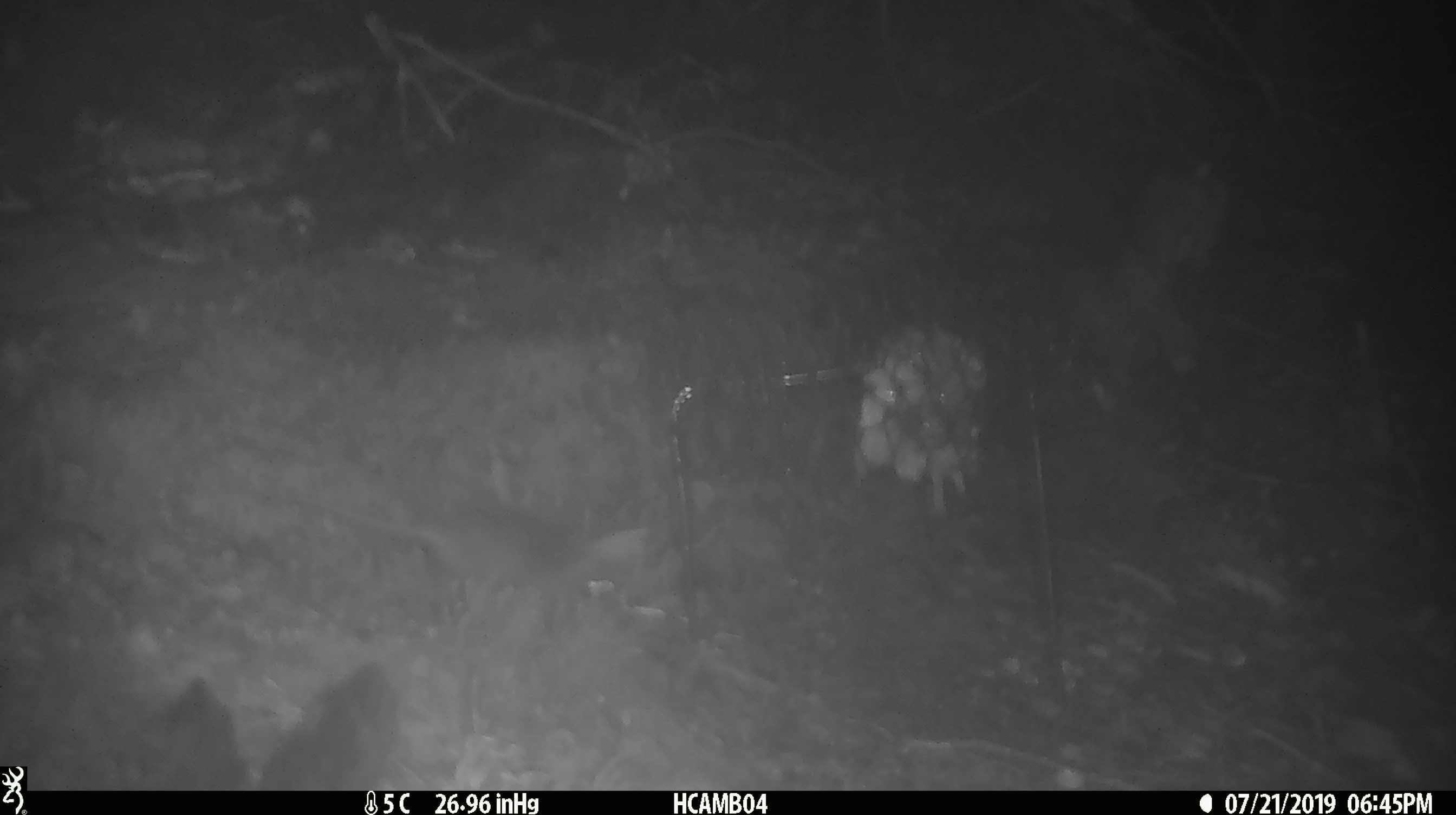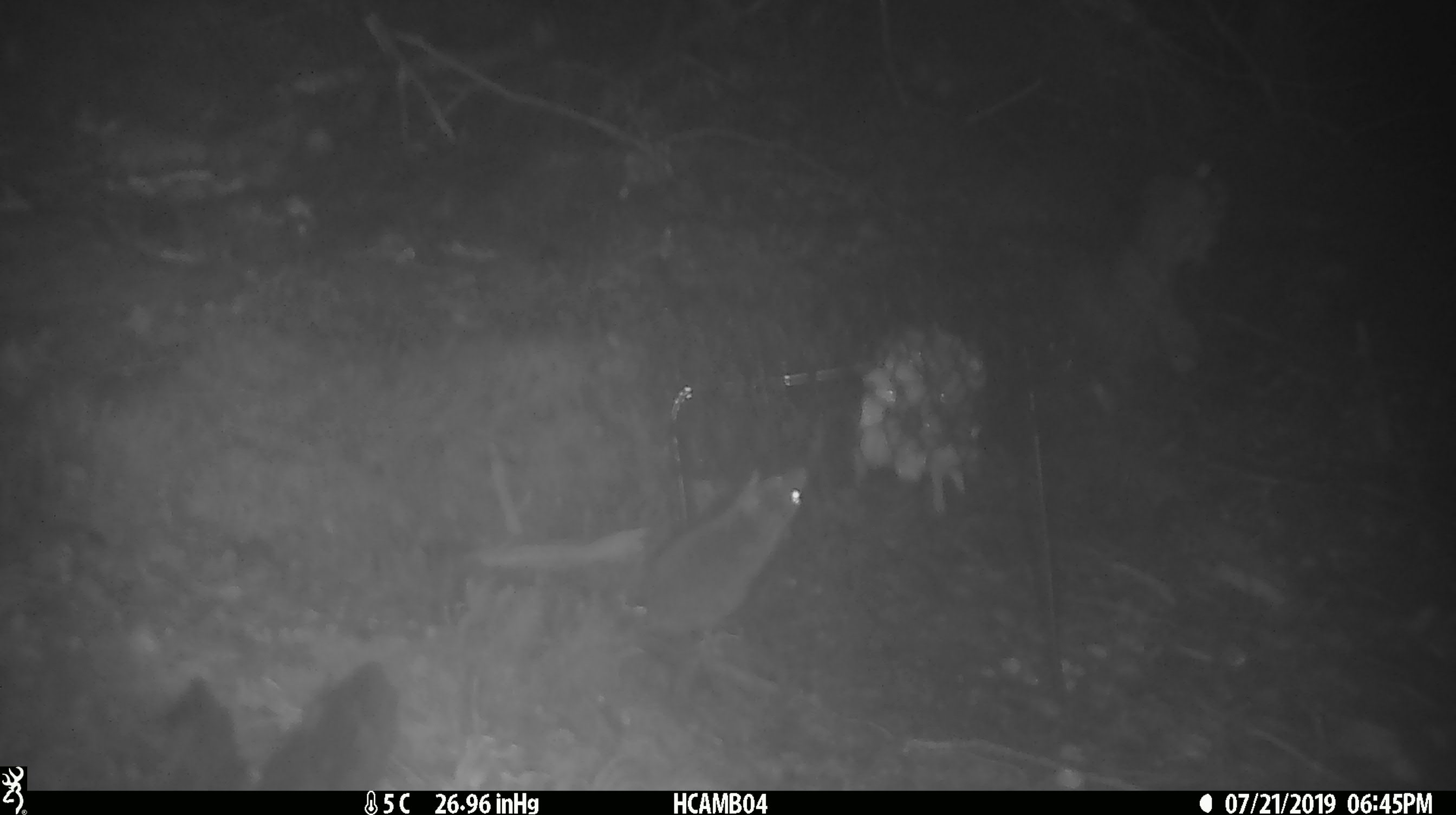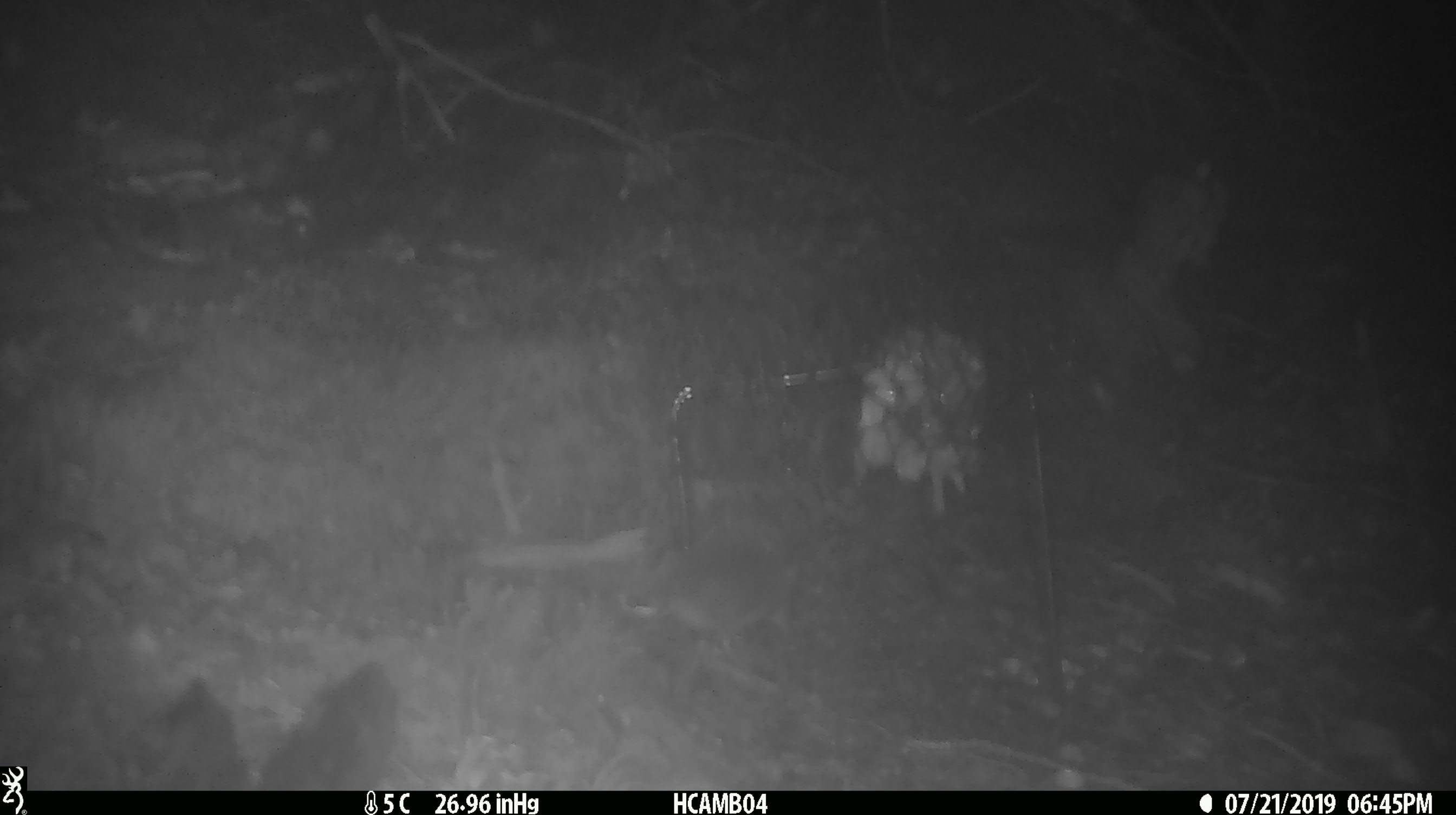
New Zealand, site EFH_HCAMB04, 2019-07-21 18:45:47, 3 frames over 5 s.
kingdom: Animalia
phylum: Chordata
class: Mammalia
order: Rodentia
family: Muridae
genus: Mus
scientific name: Mus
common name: mouse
Mouse (Mus).